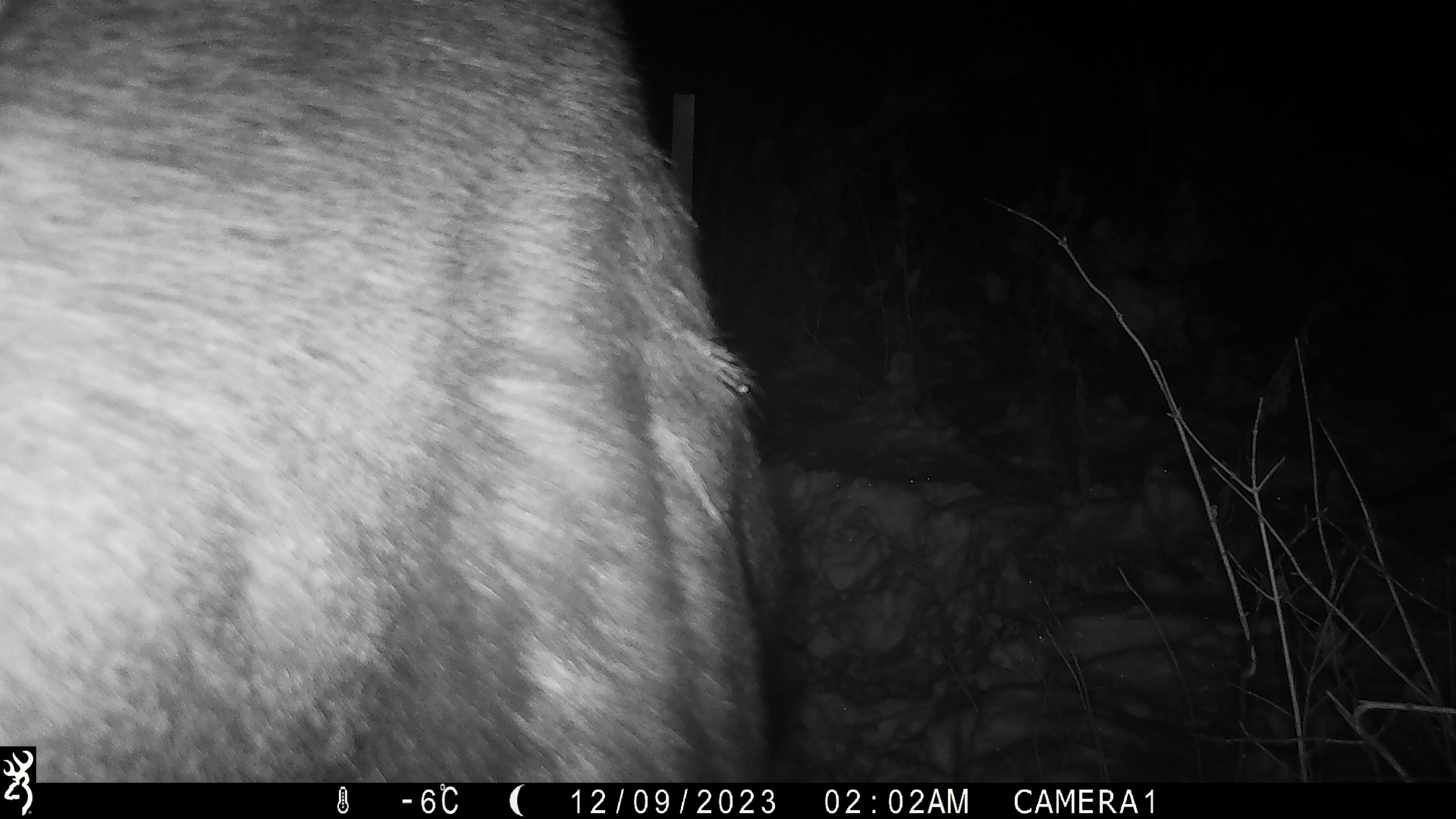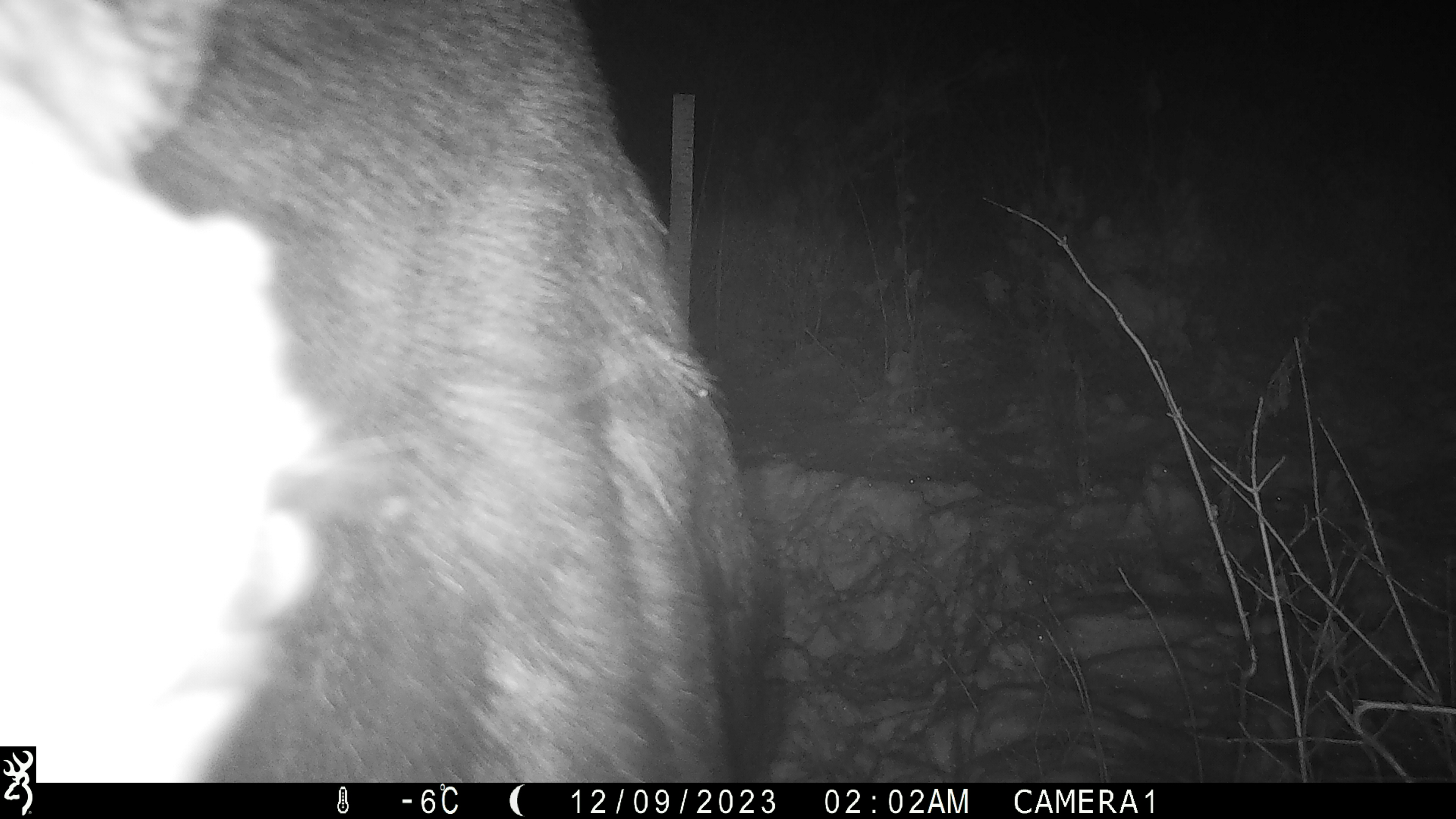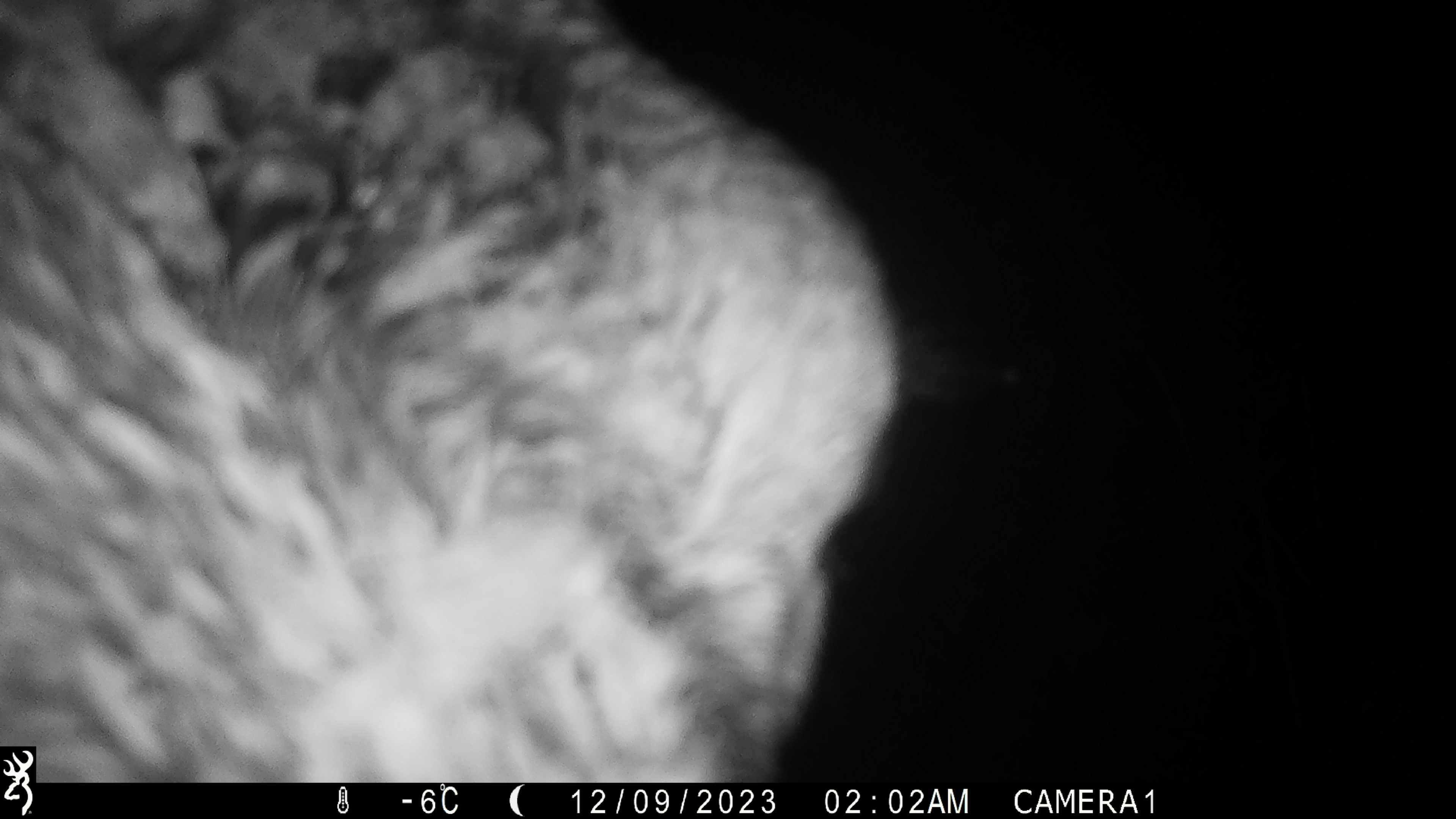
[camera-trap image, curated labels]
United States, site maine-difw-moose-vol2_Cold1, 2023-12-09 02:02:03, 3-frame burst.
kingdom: Animalia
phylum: Chordata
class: Mammalia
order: Artiodactyla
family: Cervidae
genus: Alces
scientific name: Alces alces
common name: moose